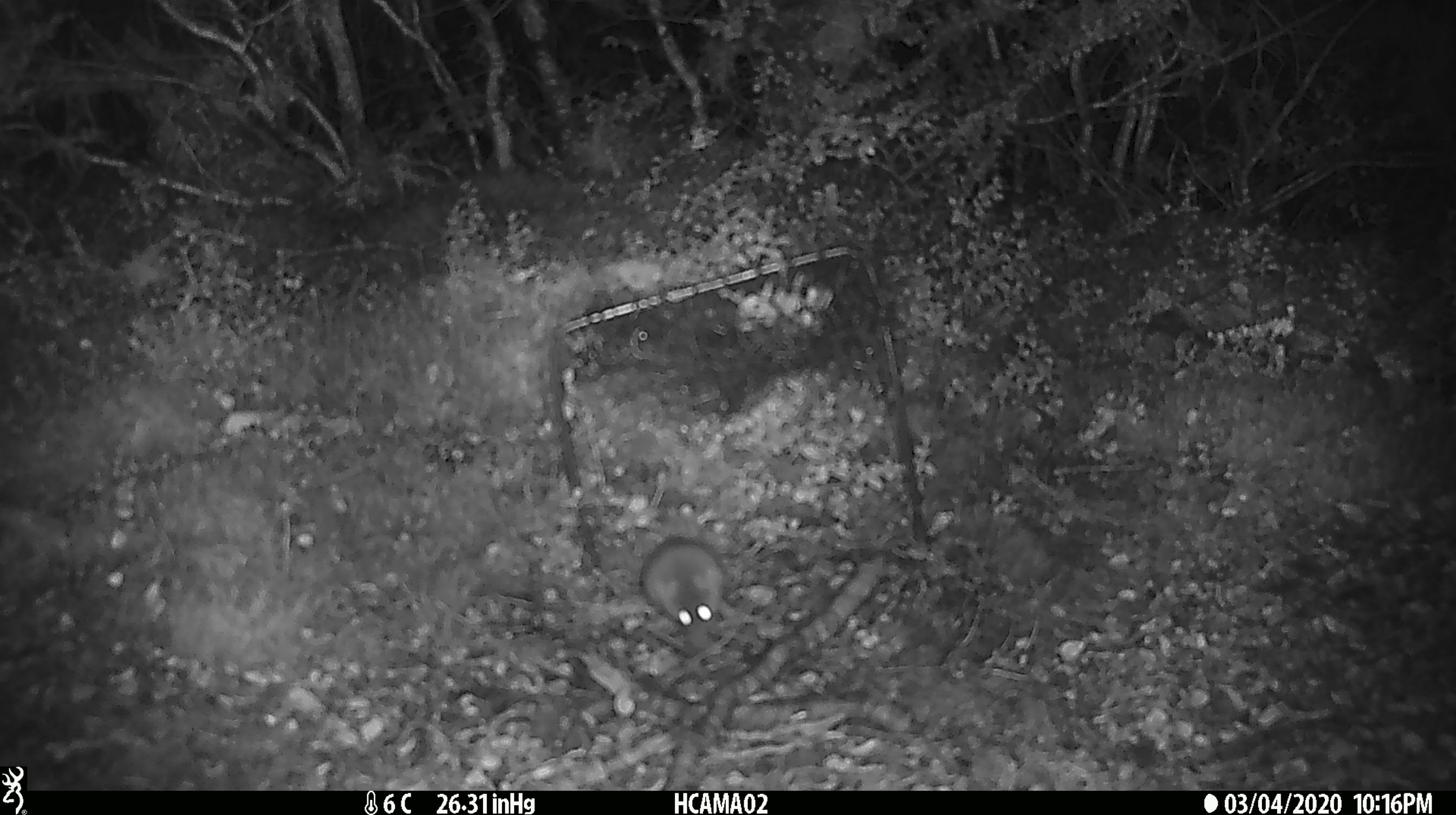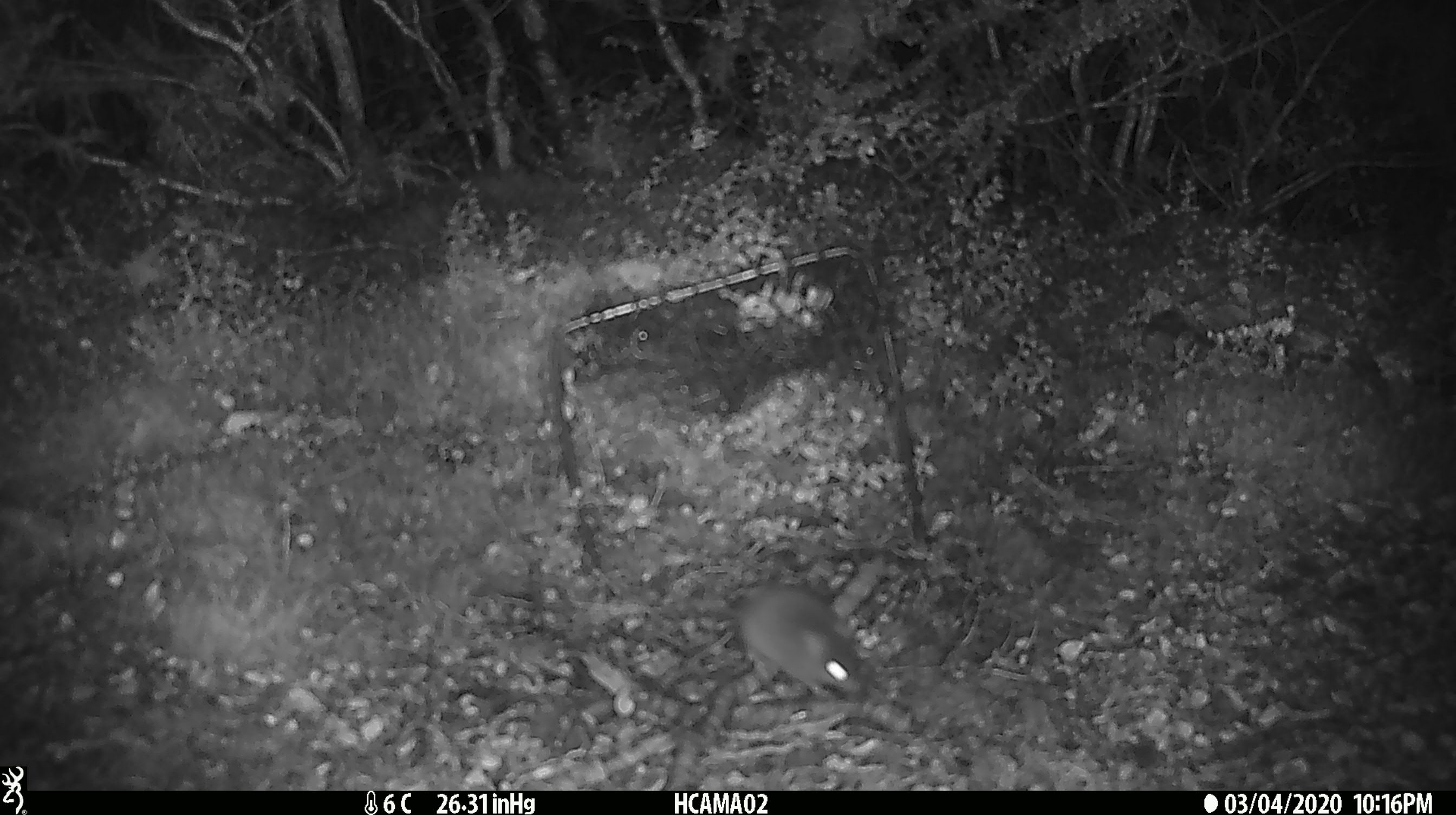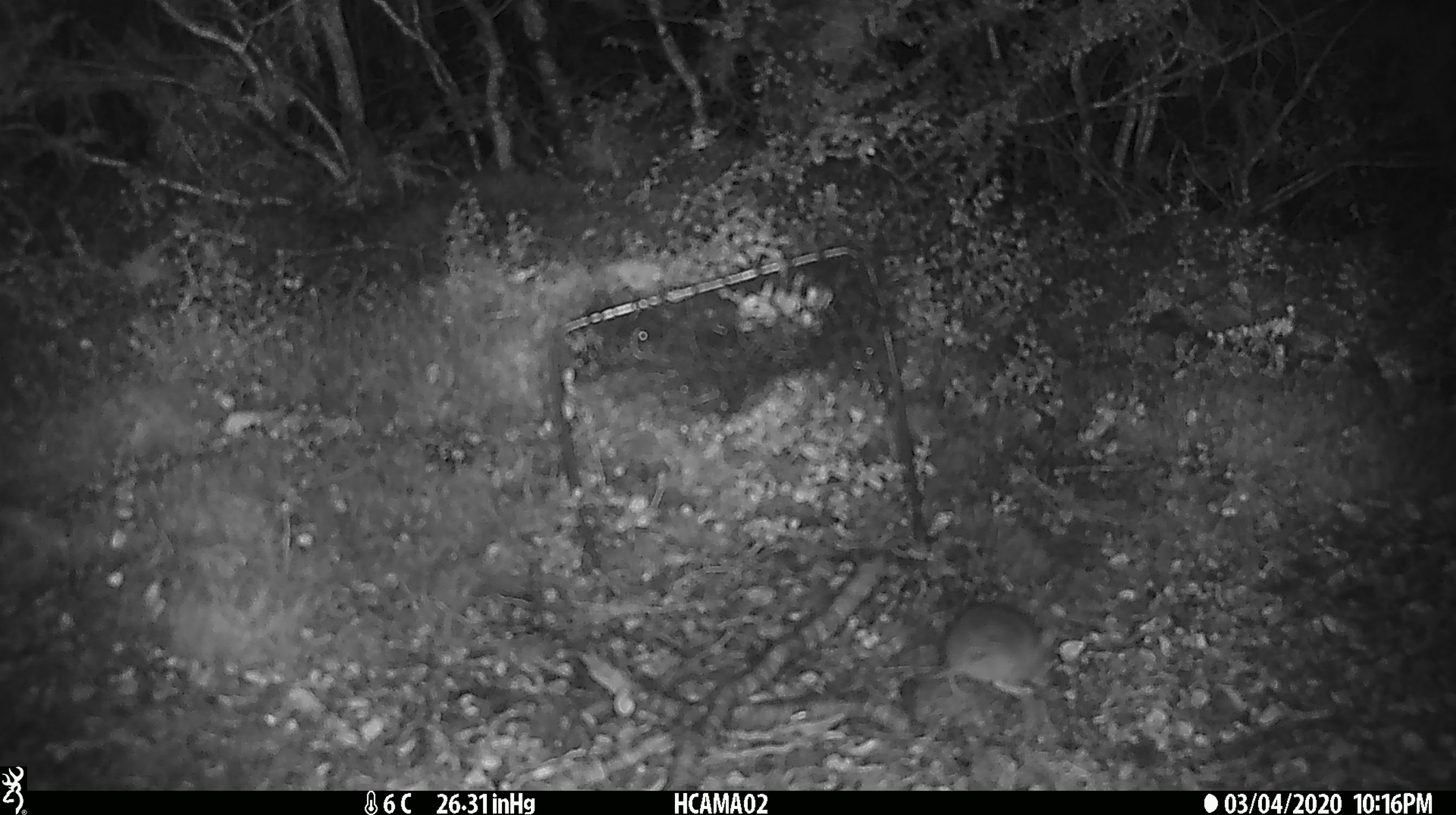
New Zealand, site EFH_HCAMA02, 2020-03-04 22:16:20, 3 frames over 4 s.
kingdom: Animalia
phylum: Chordata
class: Mammalia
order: Rodentia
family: Muridae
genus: Mus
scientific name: Mus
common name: mouse